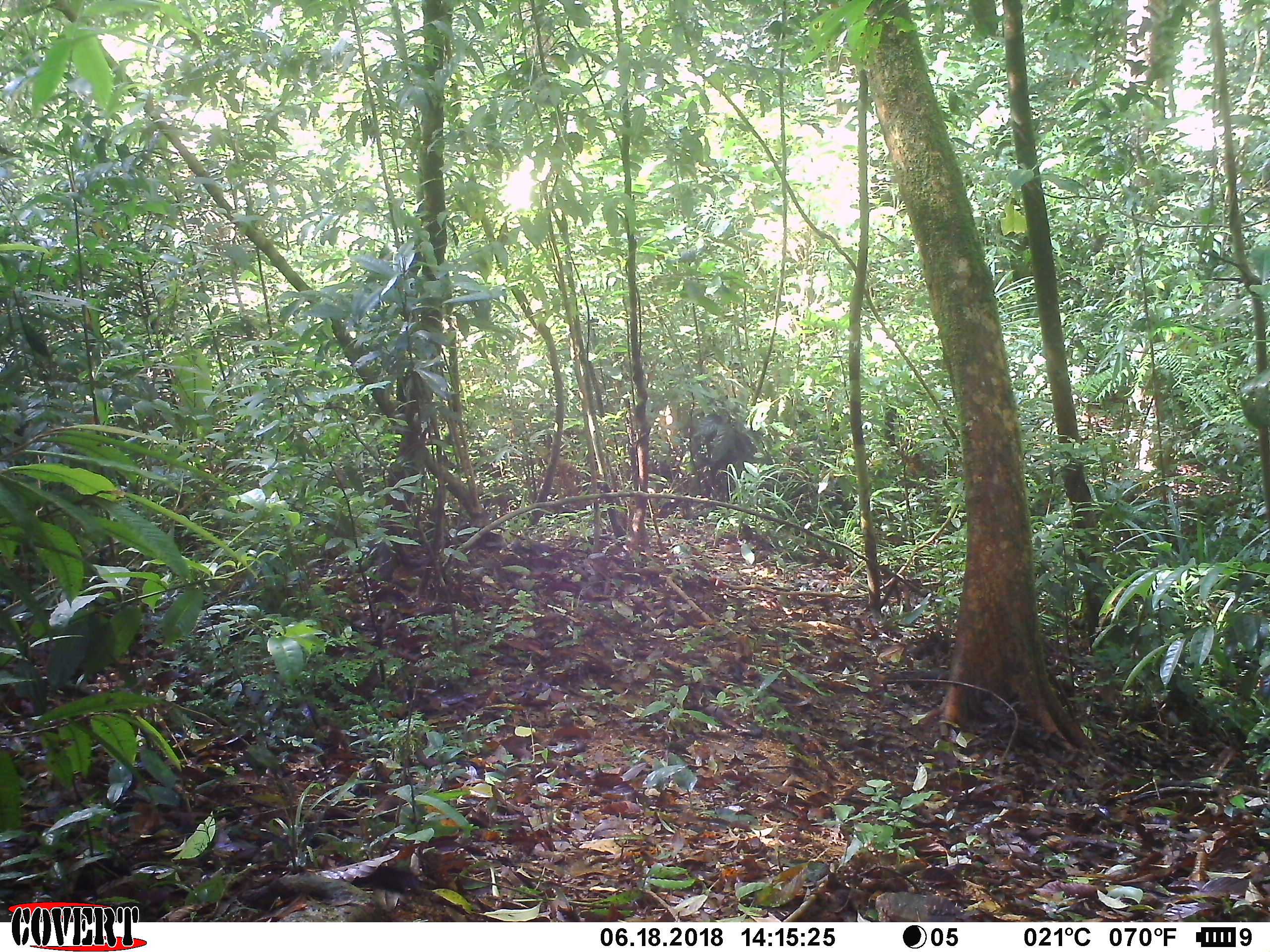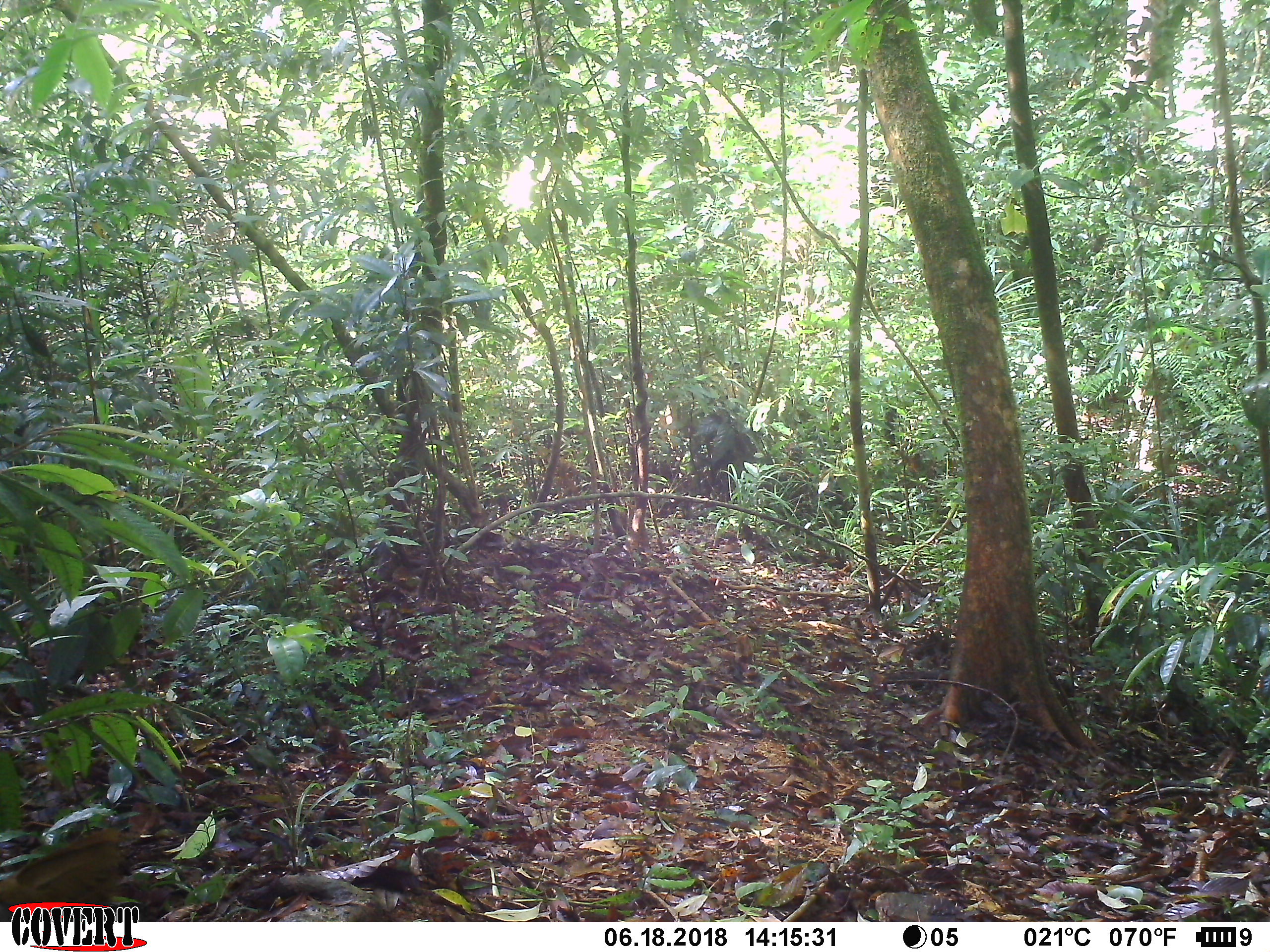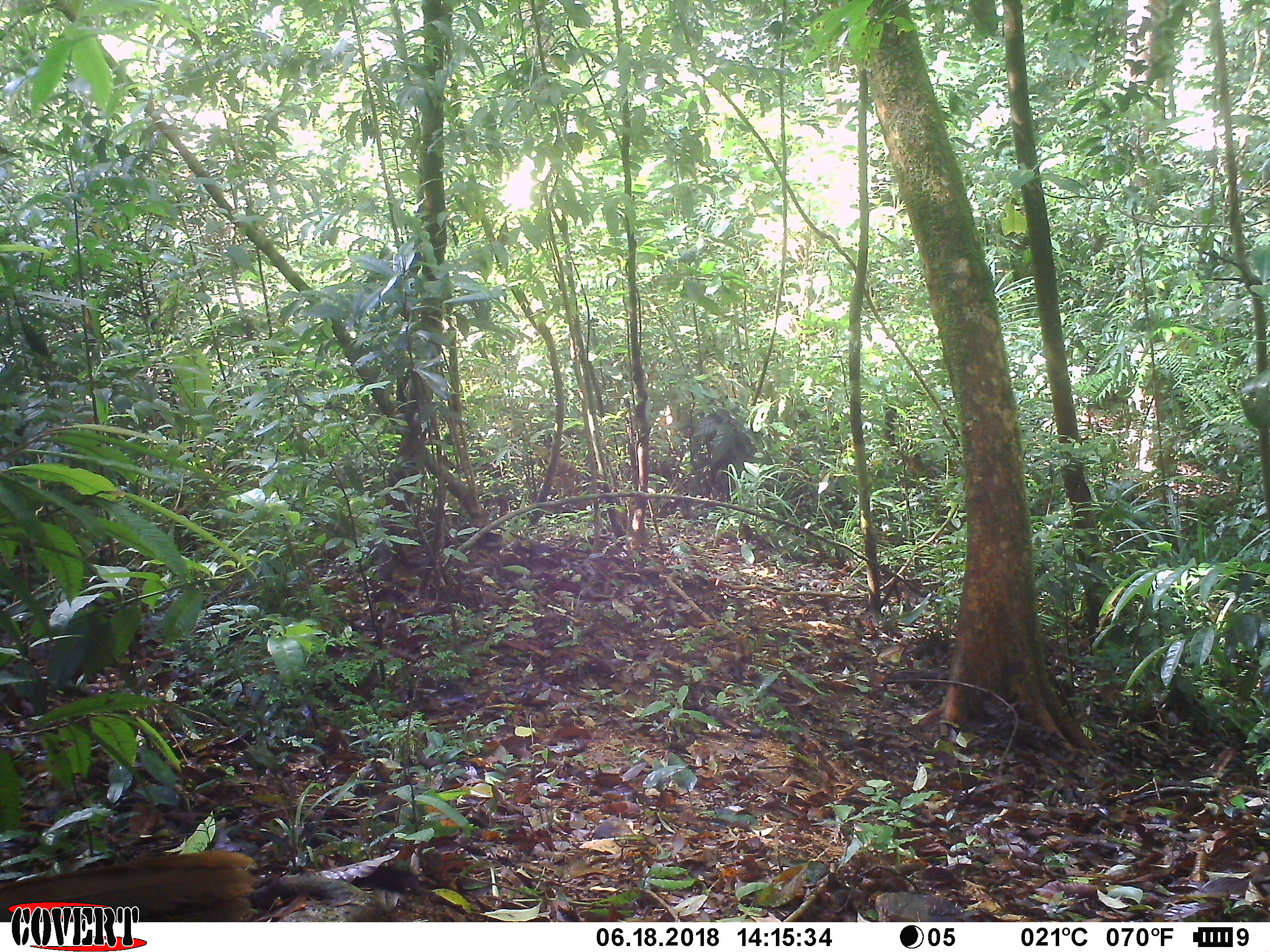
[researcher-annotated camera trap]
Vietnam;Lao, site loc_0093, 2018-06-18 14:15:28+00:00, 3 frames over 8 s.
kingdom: Animalia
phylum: Chordata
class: Aves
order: Galliformes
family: Phasianidae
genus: Lophura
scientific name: Lophura nycthemera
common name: silver pheasant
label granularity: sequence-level